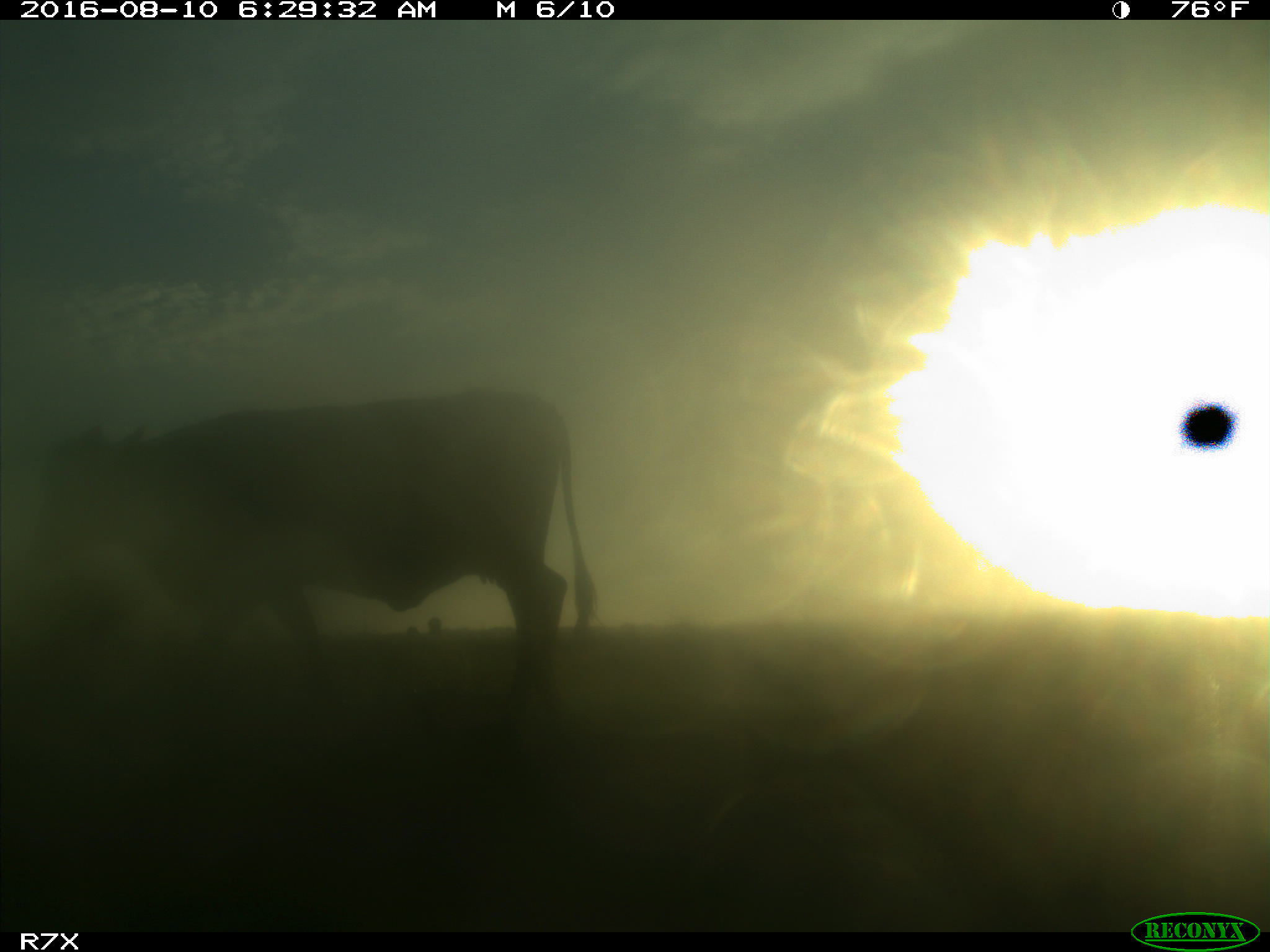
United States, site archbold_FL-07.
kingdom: Animalia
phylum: Chordata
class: Mammalia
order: Artiodactyla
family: Bovidae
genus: Bos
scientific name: Bos taurus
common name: domestic cow